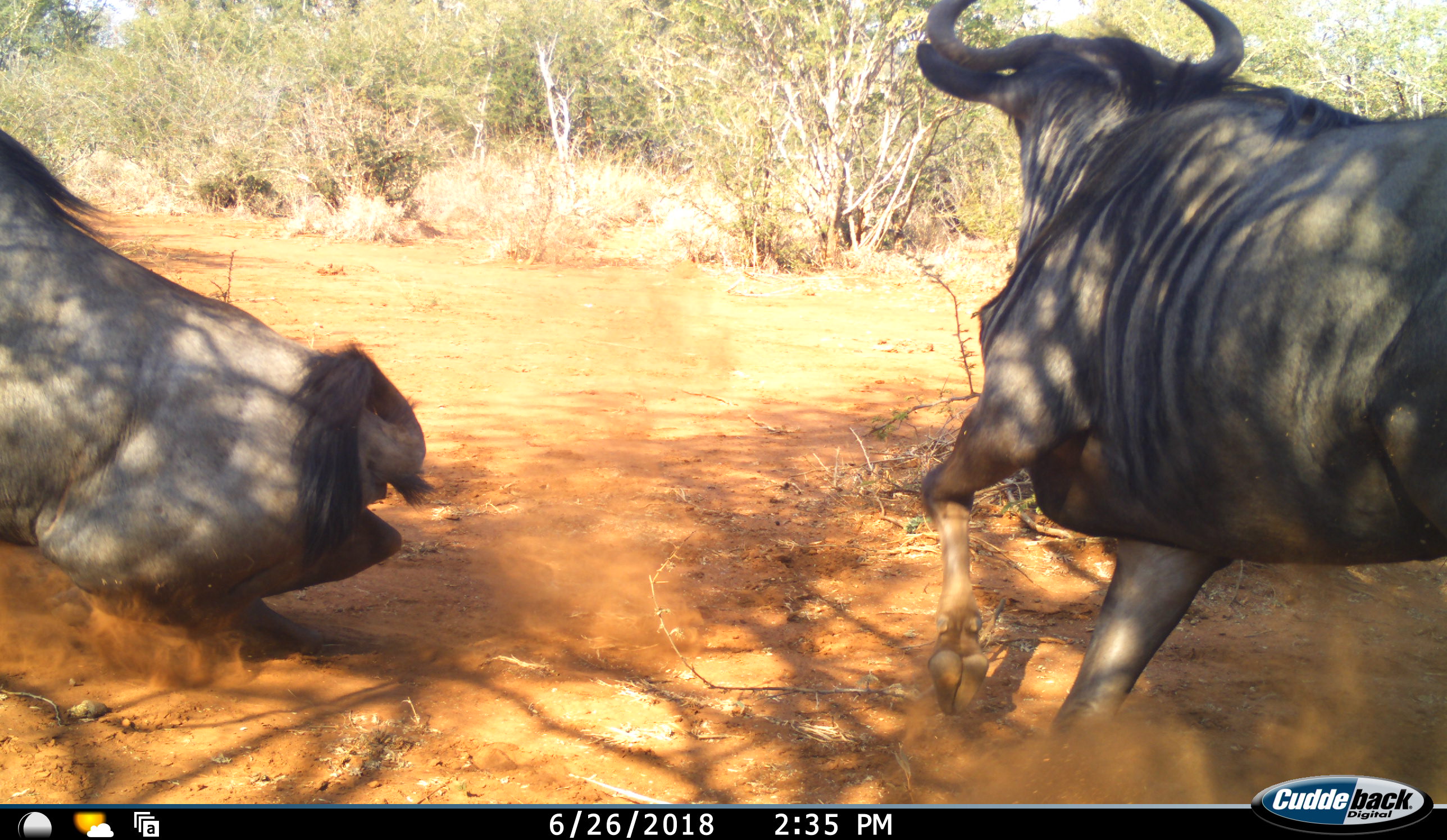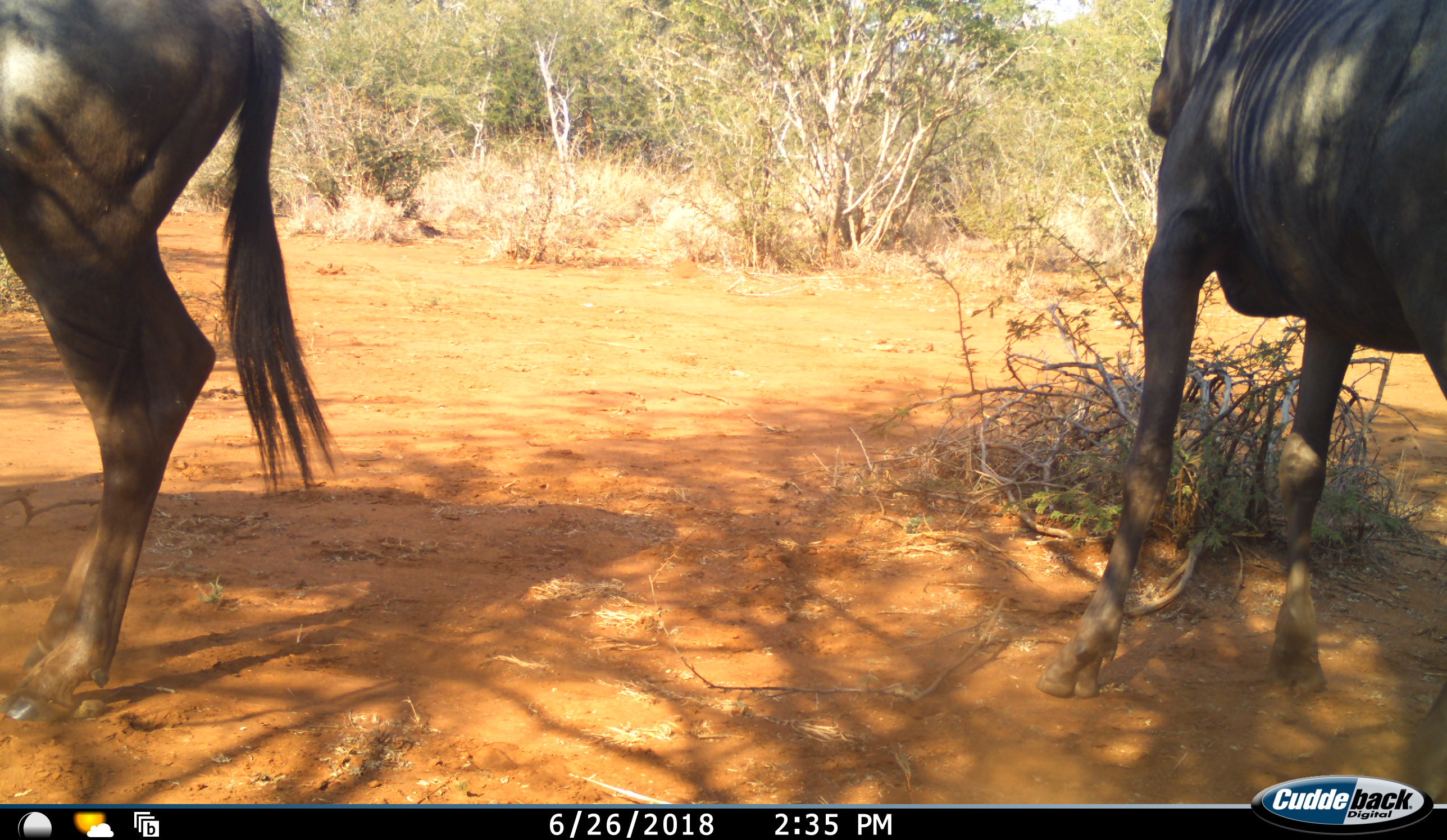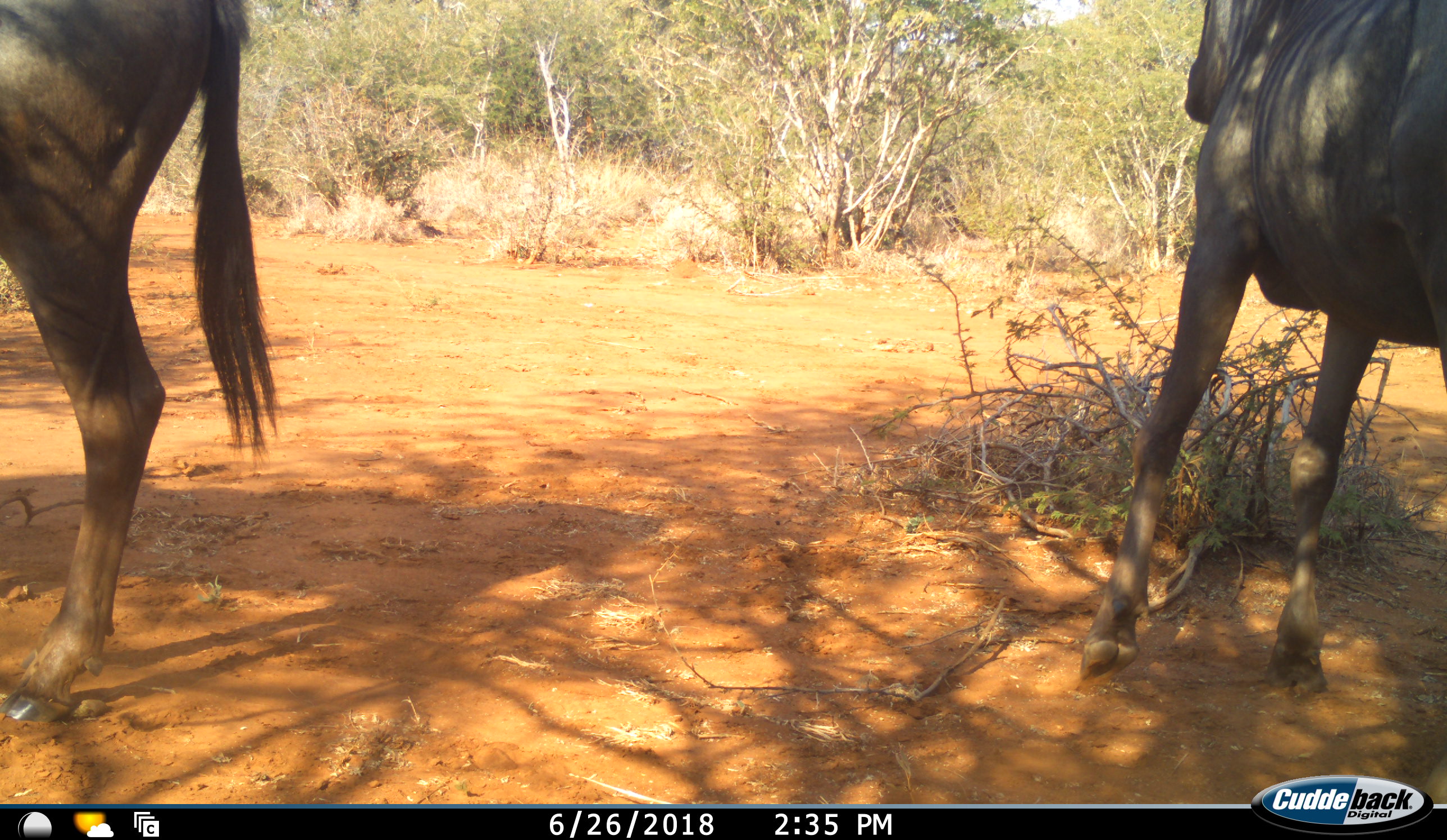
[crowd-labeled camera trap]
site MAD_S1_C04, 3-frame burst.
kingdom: Animalia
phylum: Chordata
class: Mammalia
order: Artiodactyla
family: Bovidae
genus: Connochaetes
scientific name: Connochaetes taurinus taurinus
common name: blue wildebeest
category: wildebeestblue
Wildebeestblue (blue wildebeest) (Connochaetes taurinus taurinus), count 2. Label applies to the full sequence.